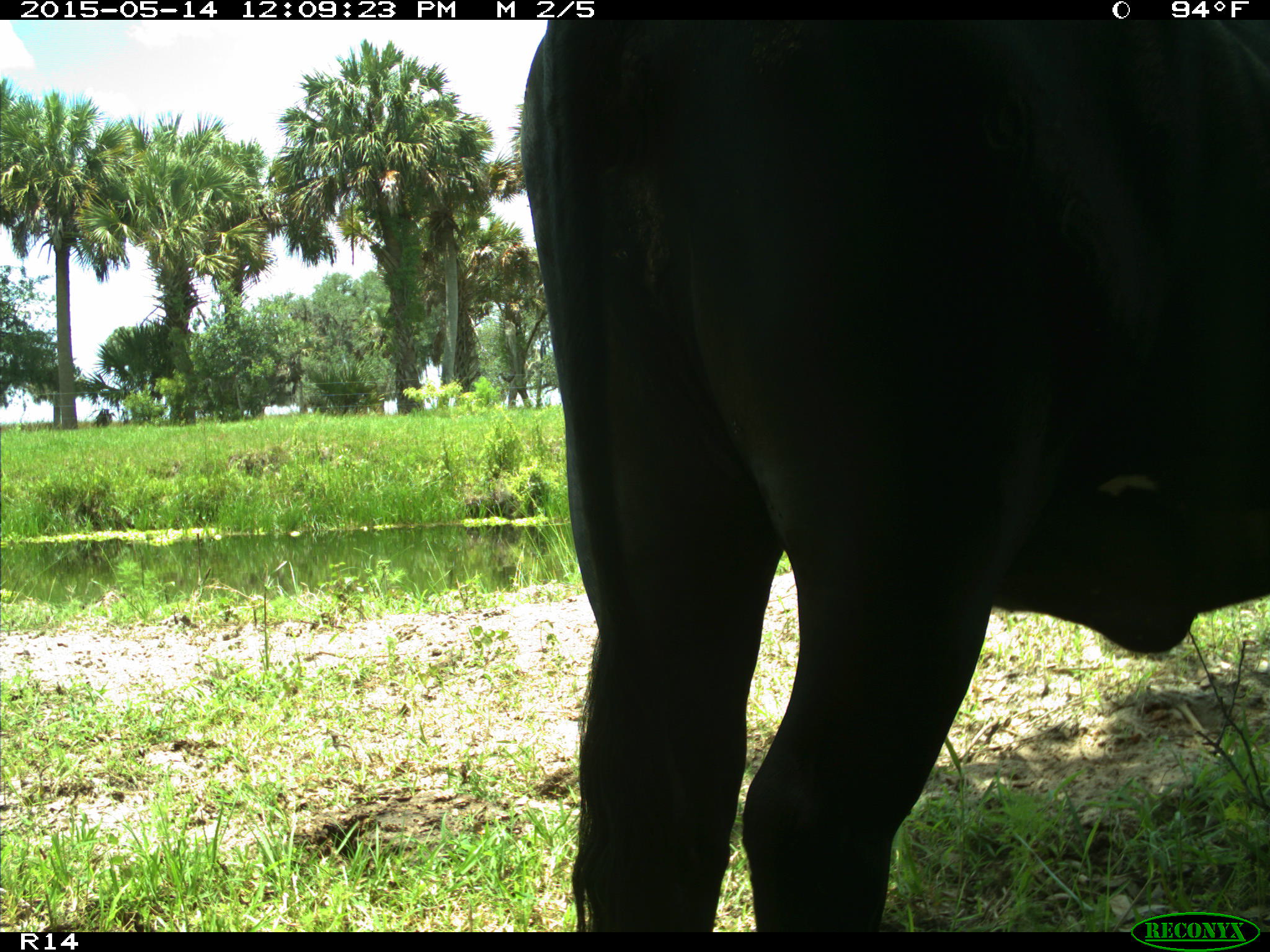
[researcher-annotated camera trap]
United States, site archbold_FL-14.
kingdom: Animalia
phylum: Chordata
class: Mammalia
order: Artiodactyla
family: Bovidae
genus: Bos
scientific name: Bos taurus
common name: domestic cow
Bos taurus (domestic cow).